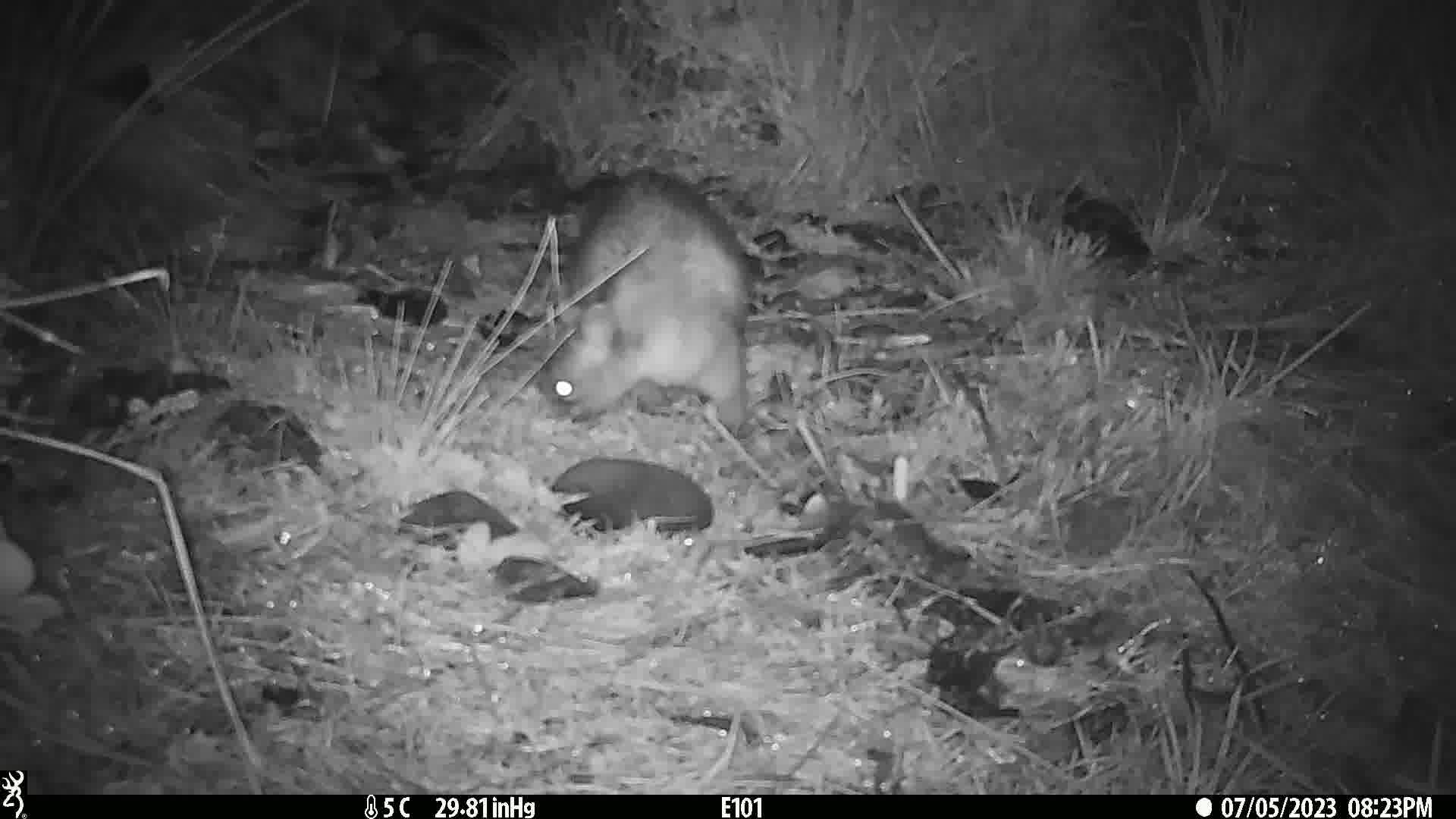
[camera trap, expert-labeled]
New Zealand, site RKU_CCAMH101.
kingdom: Animalia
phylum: Chordata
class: Mammalia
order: Diprotodontia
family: Phalangeridae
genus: Trichosurus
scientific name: Trichosurus vulpecula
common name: common brushtail possum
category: possum